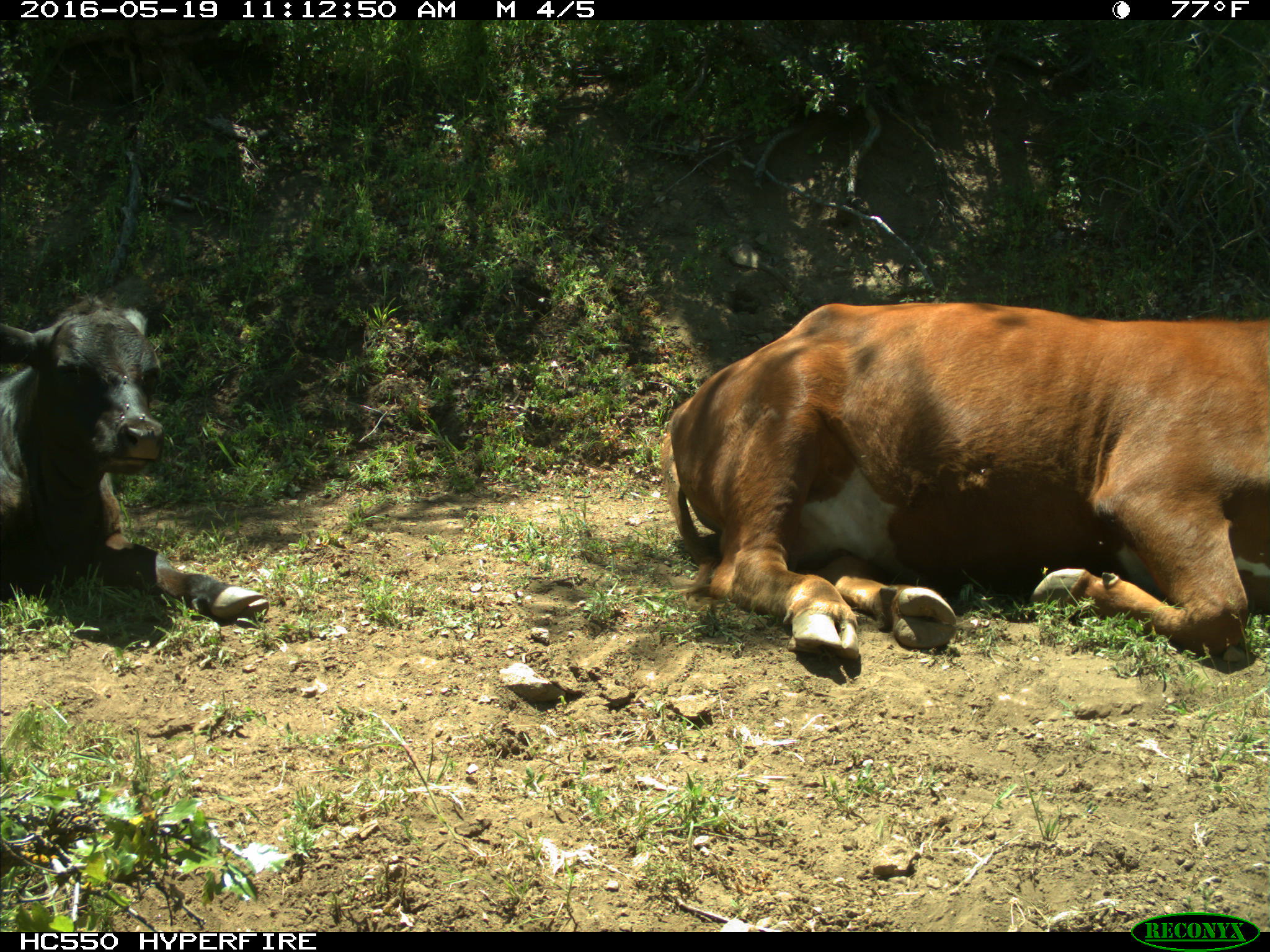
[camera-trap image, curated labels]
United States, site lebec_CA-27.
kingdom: Animalia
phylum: Chordata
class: Mammalia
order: Artiodactyla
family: Bovidae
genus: Bos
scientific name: Bos taurus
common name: domestic cow